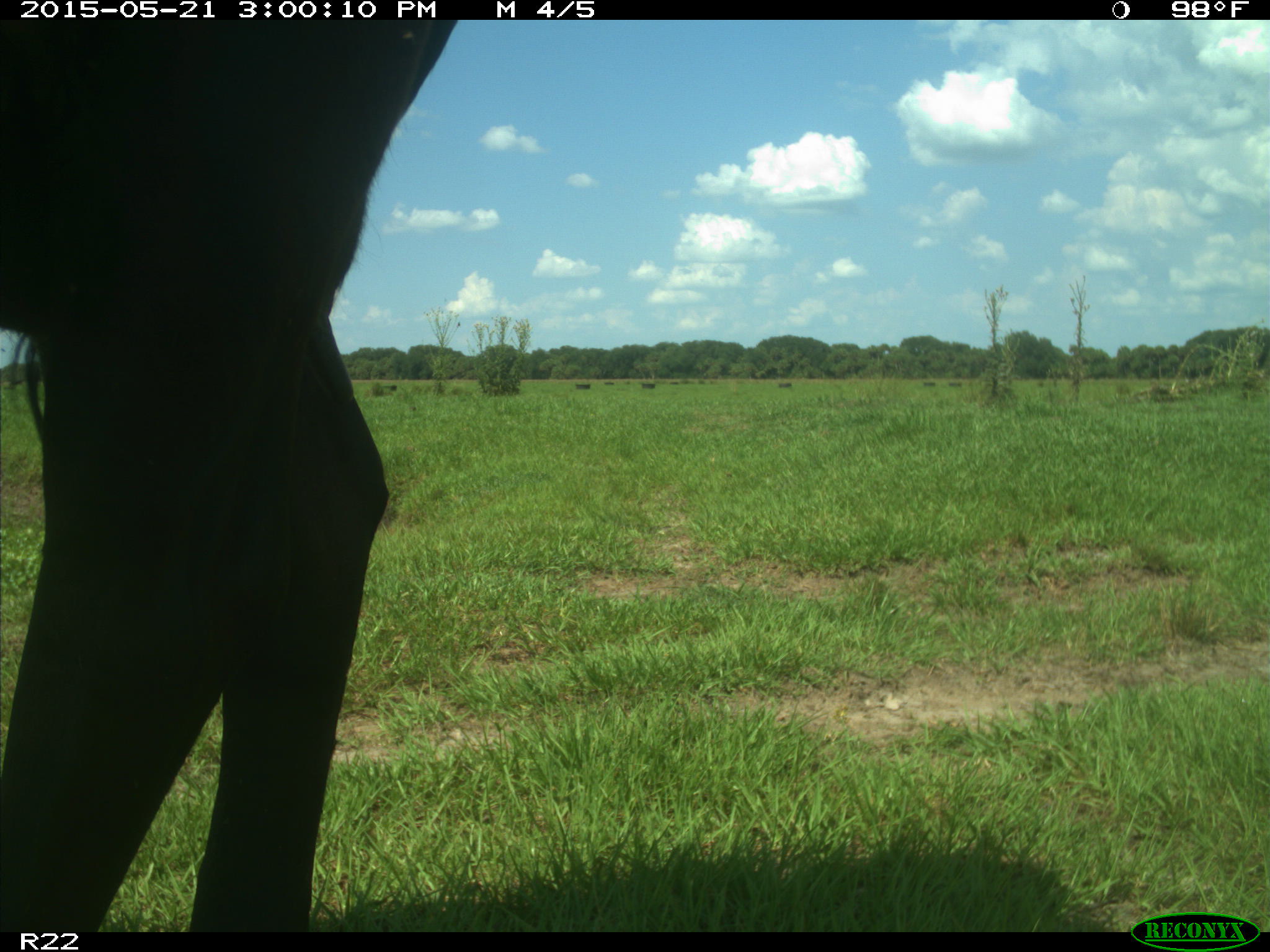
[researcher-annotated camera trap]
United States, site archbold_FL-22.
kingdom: Animalia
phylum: Chordata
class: Mammalia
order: Artiodactyla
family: Bovidae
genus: Bos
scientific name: Bos taurus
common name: domestic cow